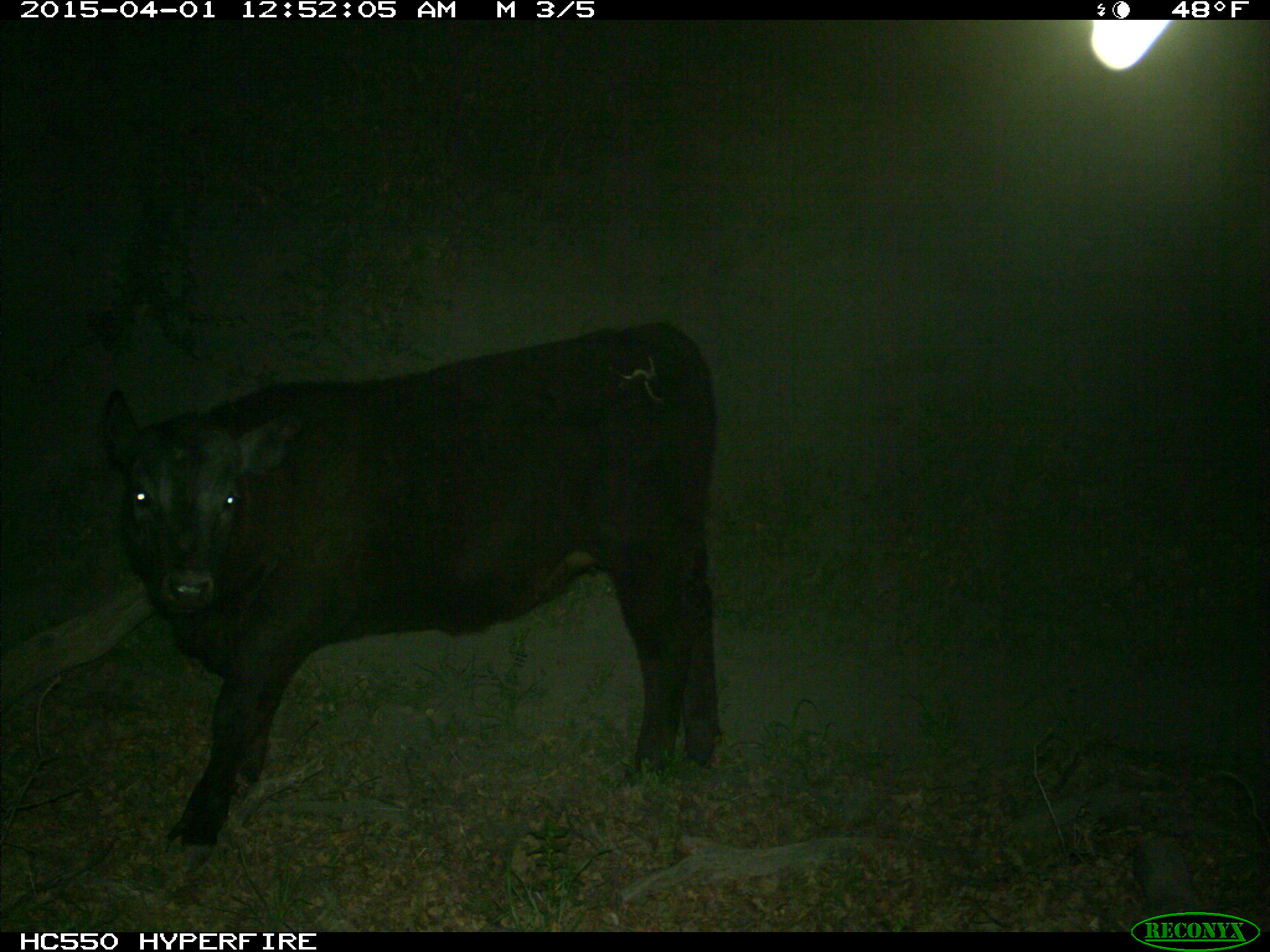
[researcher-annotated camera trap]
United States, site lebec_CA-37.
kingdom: Animalia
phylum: Chordata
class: Mammalia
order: Artiodactyla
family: Bovidae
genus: Bos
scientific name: Bos taurus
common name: domestic cow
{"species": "Bos taurus (domestic cow)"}